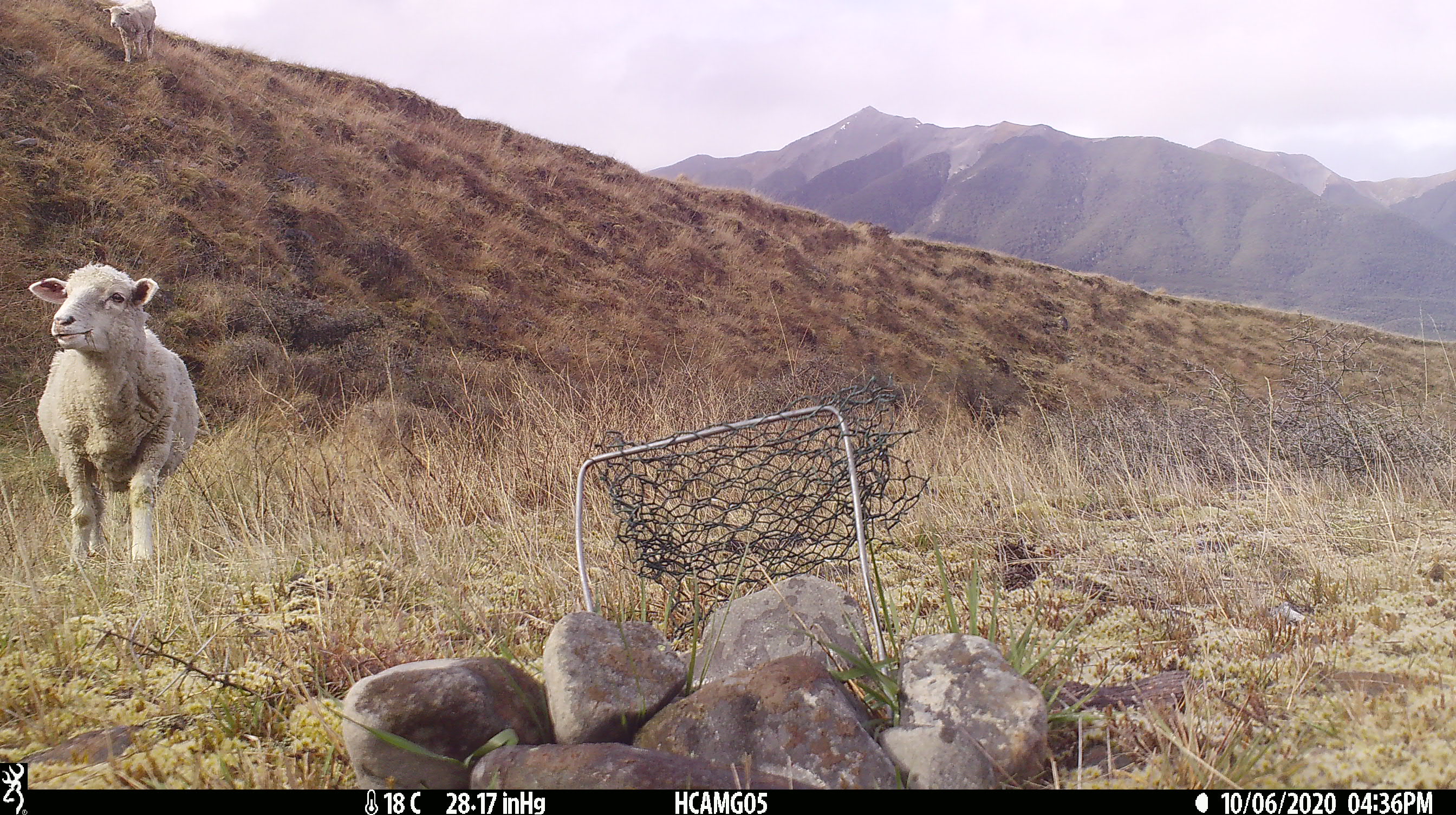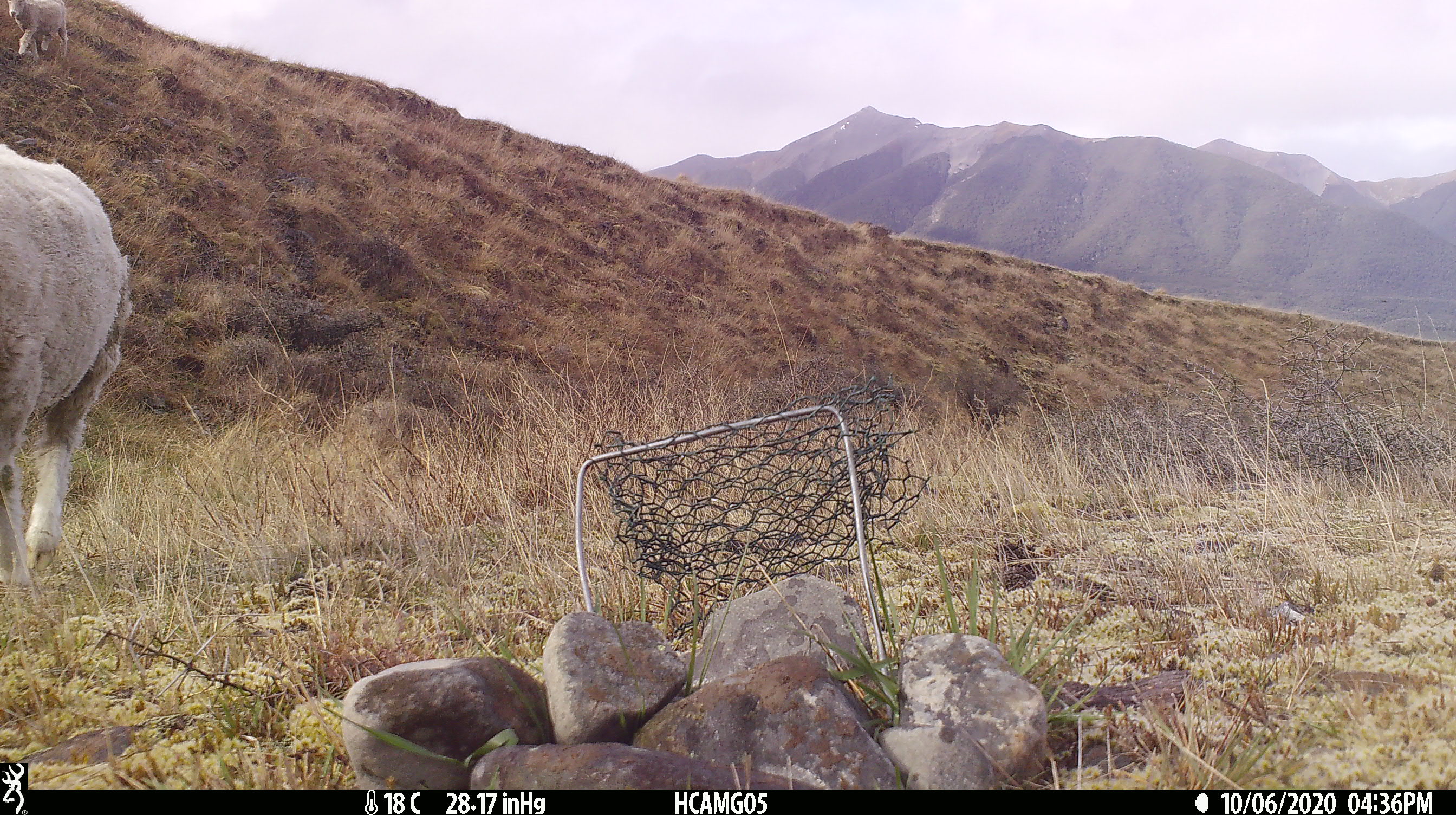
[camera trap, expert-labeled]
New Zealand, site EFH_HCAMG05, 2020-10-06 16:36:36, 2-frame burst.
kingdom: Animalia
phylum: Chordata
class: Mammalia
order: Artiodactyla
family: Bovidae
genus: Ovis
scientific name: Ovis aries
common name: domestic sheep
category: sheep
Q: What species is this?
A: Sheep (domestic sheep) (Ovis aries).